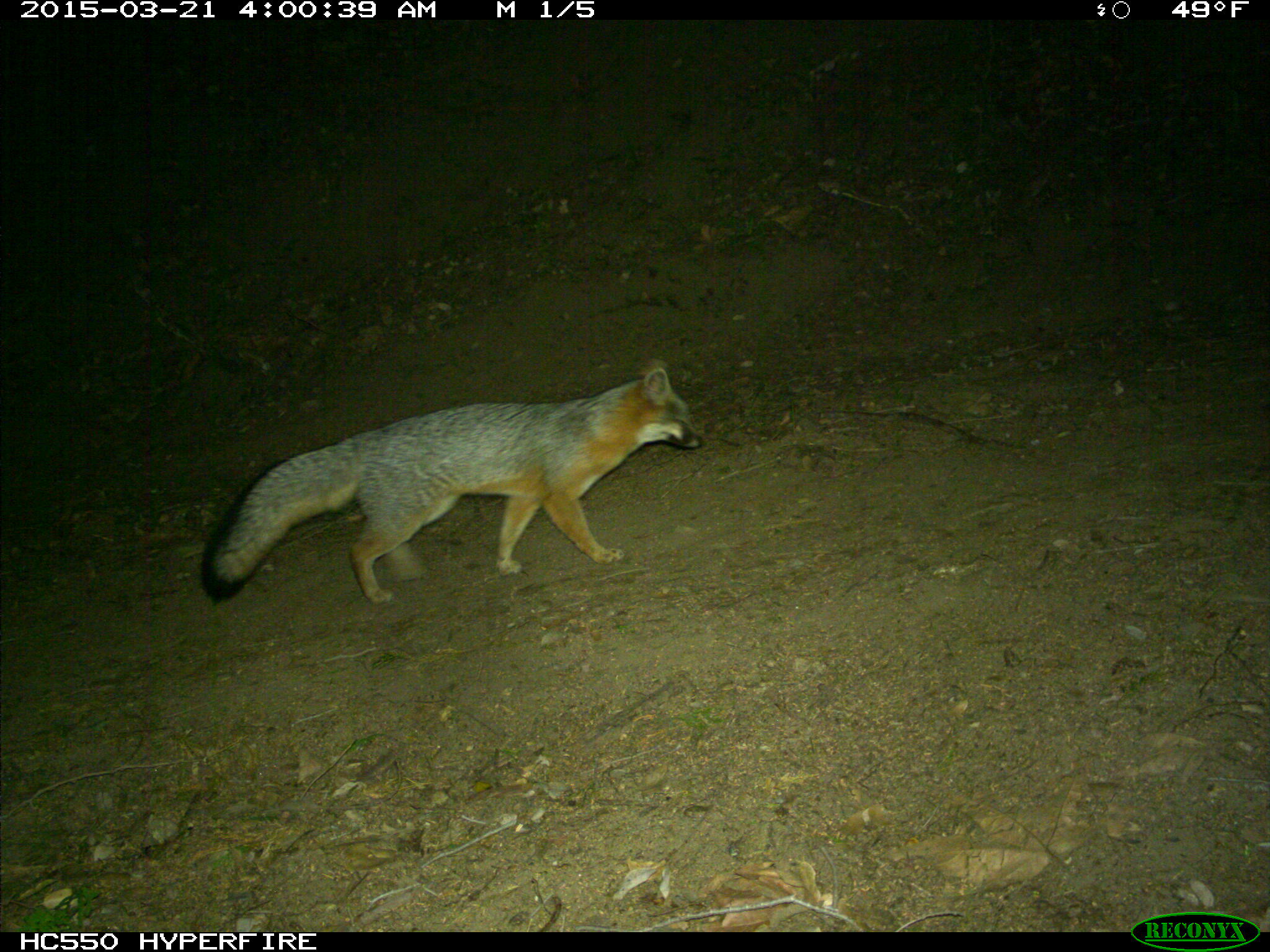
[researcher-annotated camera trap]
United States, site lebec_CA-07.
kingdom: Animalia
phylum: Chordata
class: Mammalia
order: Carnivora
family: Canidae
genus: Urocyon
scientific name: Urocyon cinereoargenteus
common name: gray fox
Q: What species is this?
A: Urocyon cinereoargenteus (gray fox).